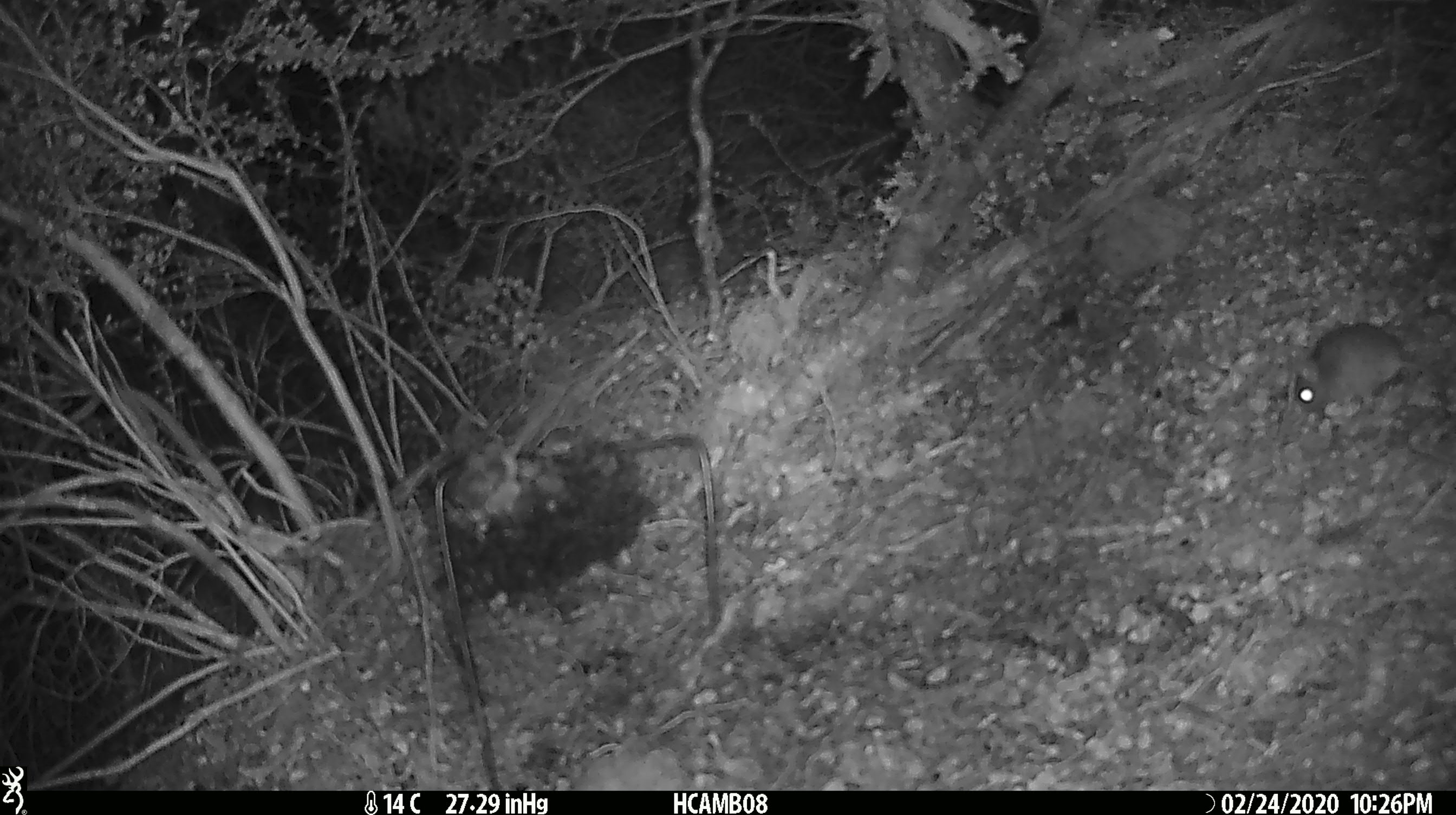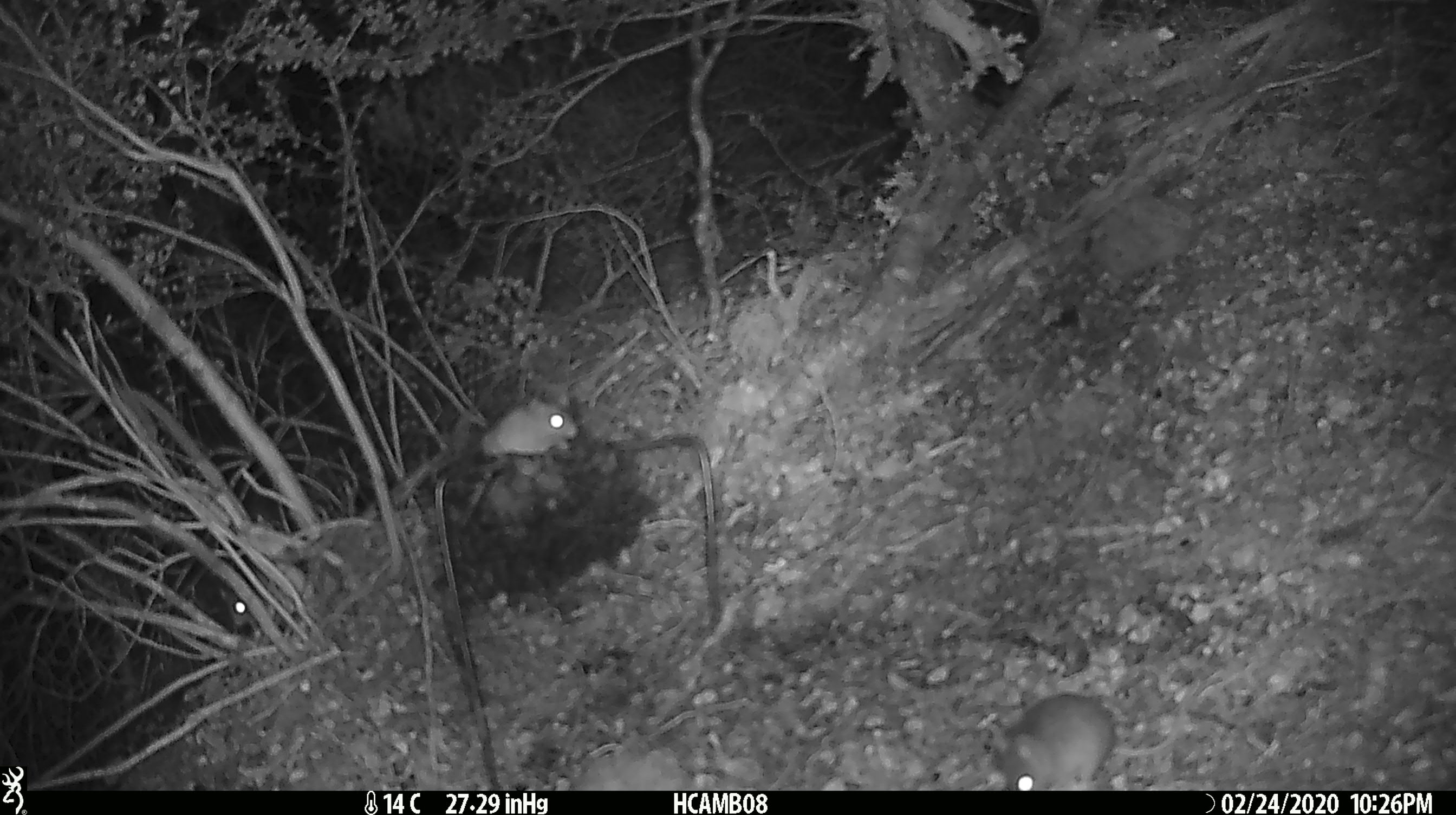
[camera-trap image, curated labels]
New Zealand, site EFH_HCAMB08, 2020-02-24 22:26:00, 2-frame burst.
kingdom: Animalia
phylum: Chordata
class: Mammalia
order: Rodentia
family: Muridae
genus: Mus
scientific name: Mus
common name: mouse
Mouse (Mus).